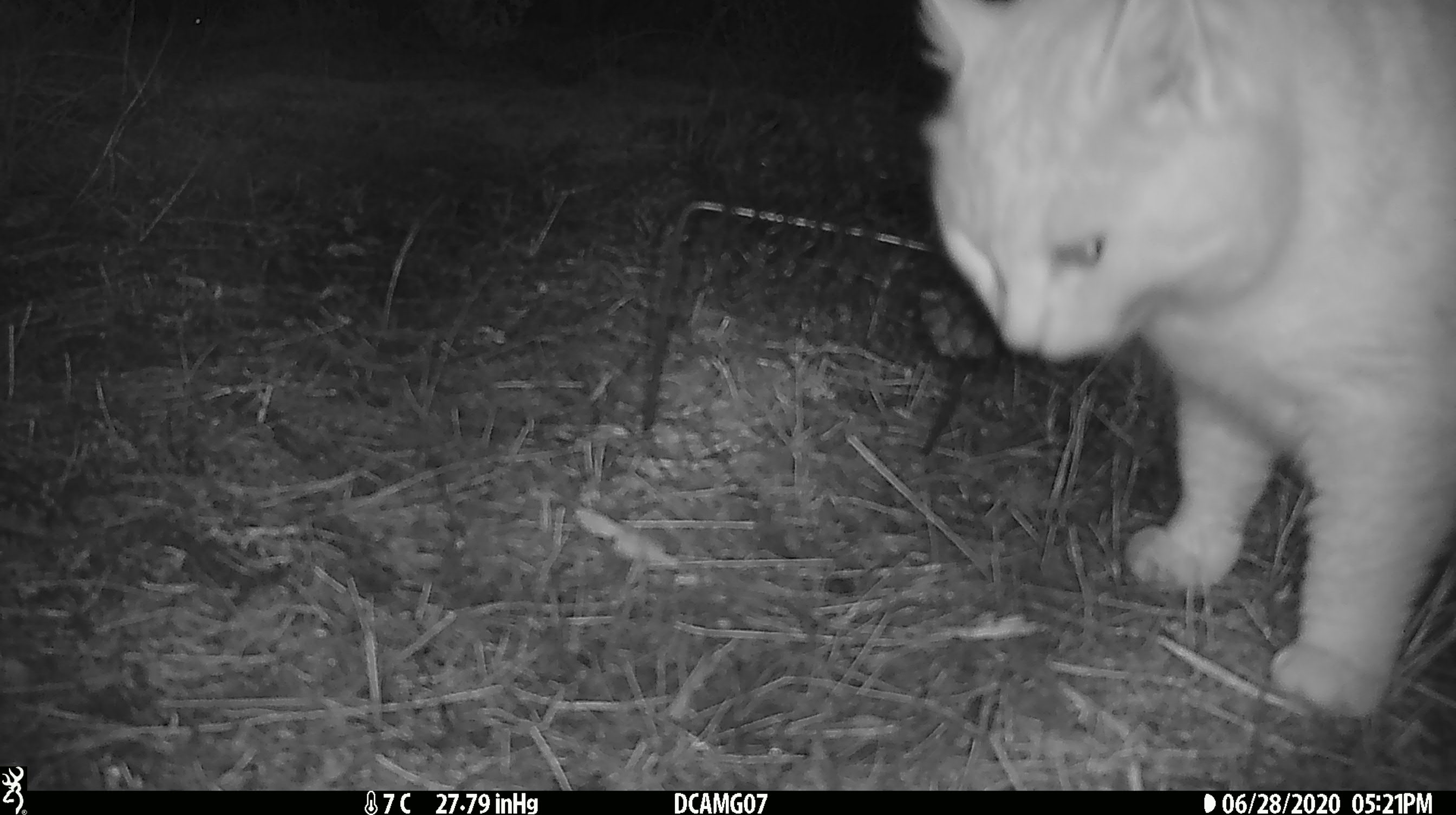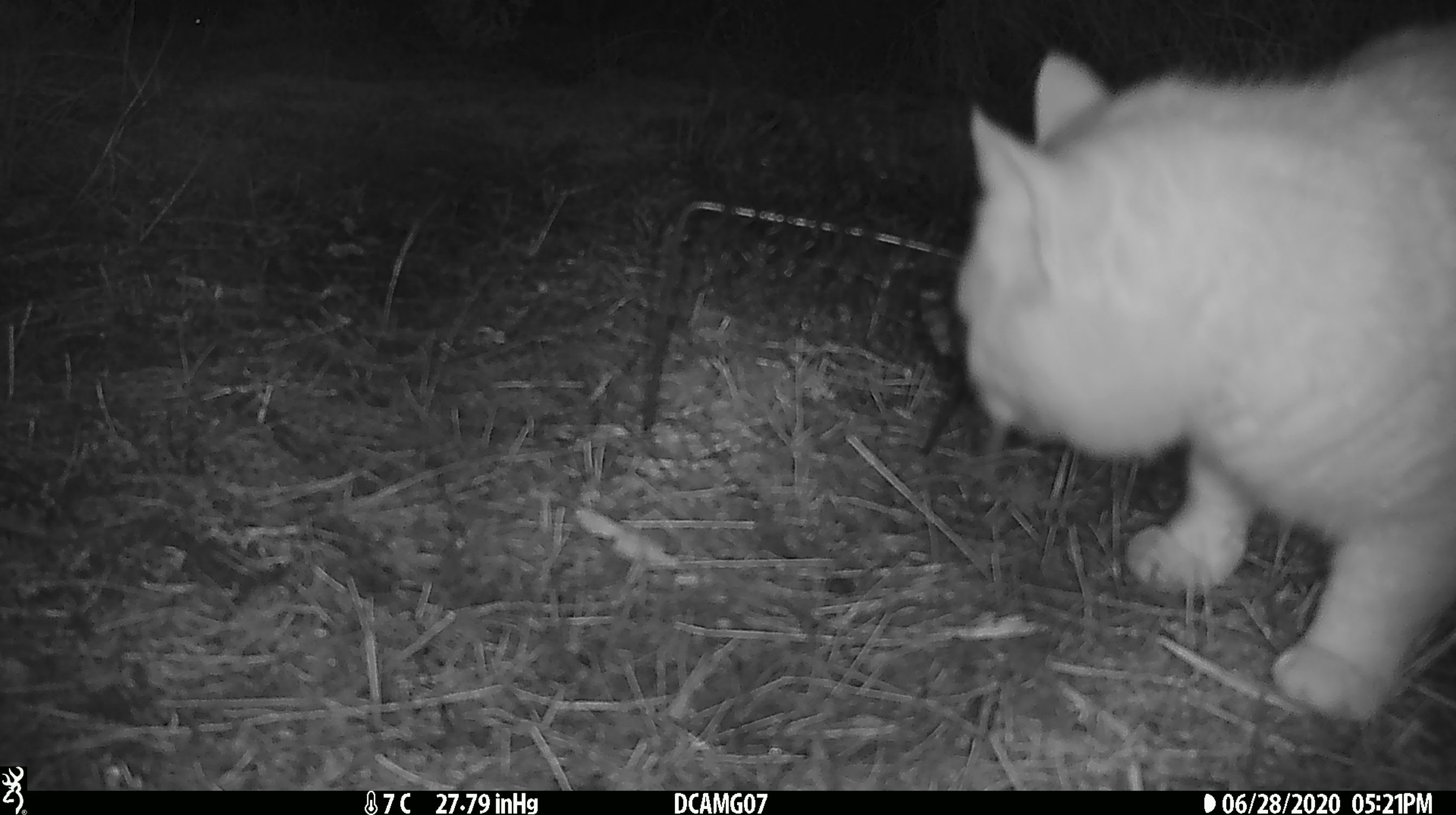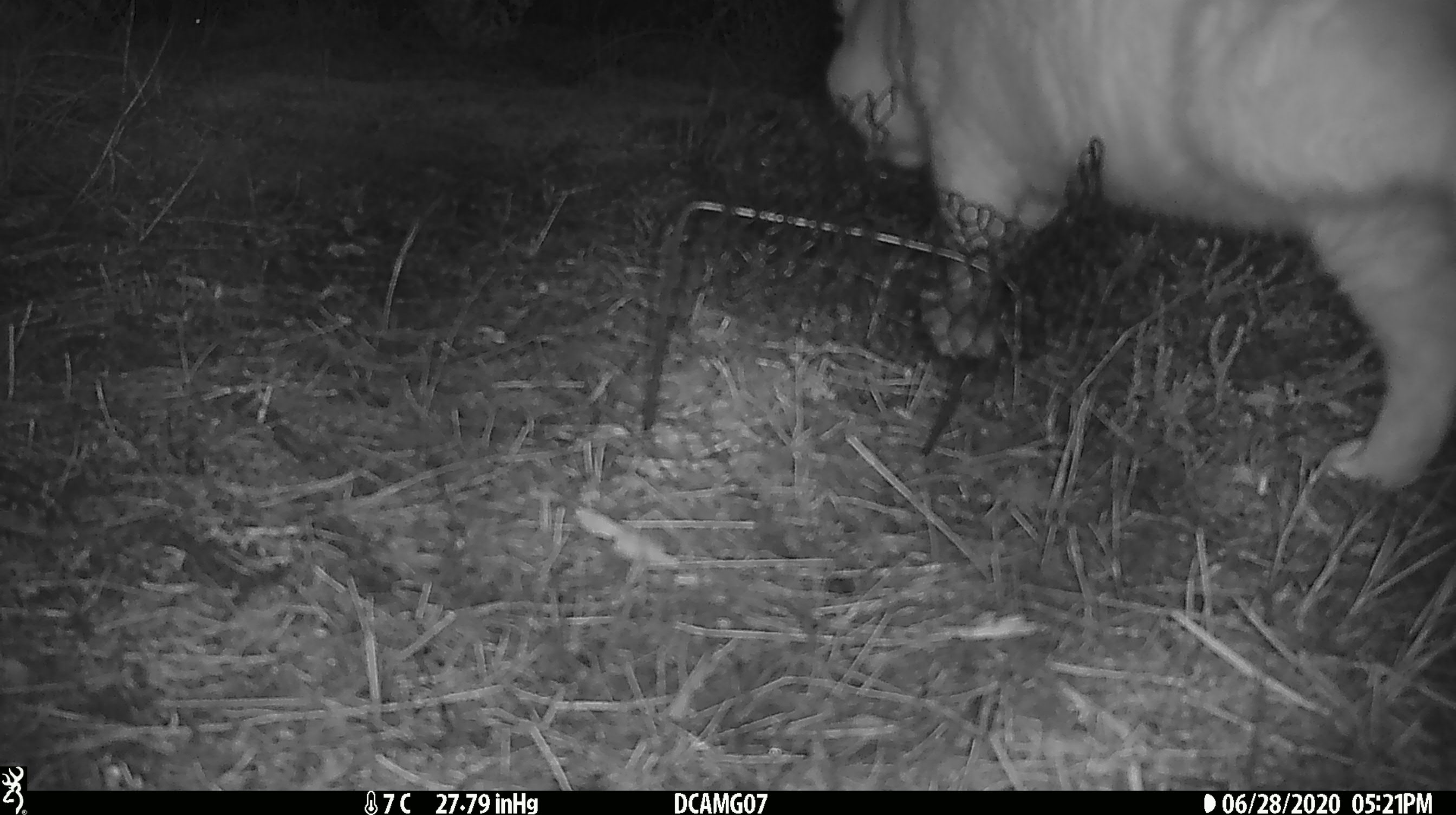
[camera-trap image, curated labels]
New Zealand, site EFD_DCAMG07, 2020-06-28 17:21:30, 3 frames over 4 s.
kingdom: Animalia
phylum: Chordata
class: Mammalia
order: Carnivora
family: Felidae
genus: Felis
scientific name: Felis catus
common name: domestic cat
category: cat